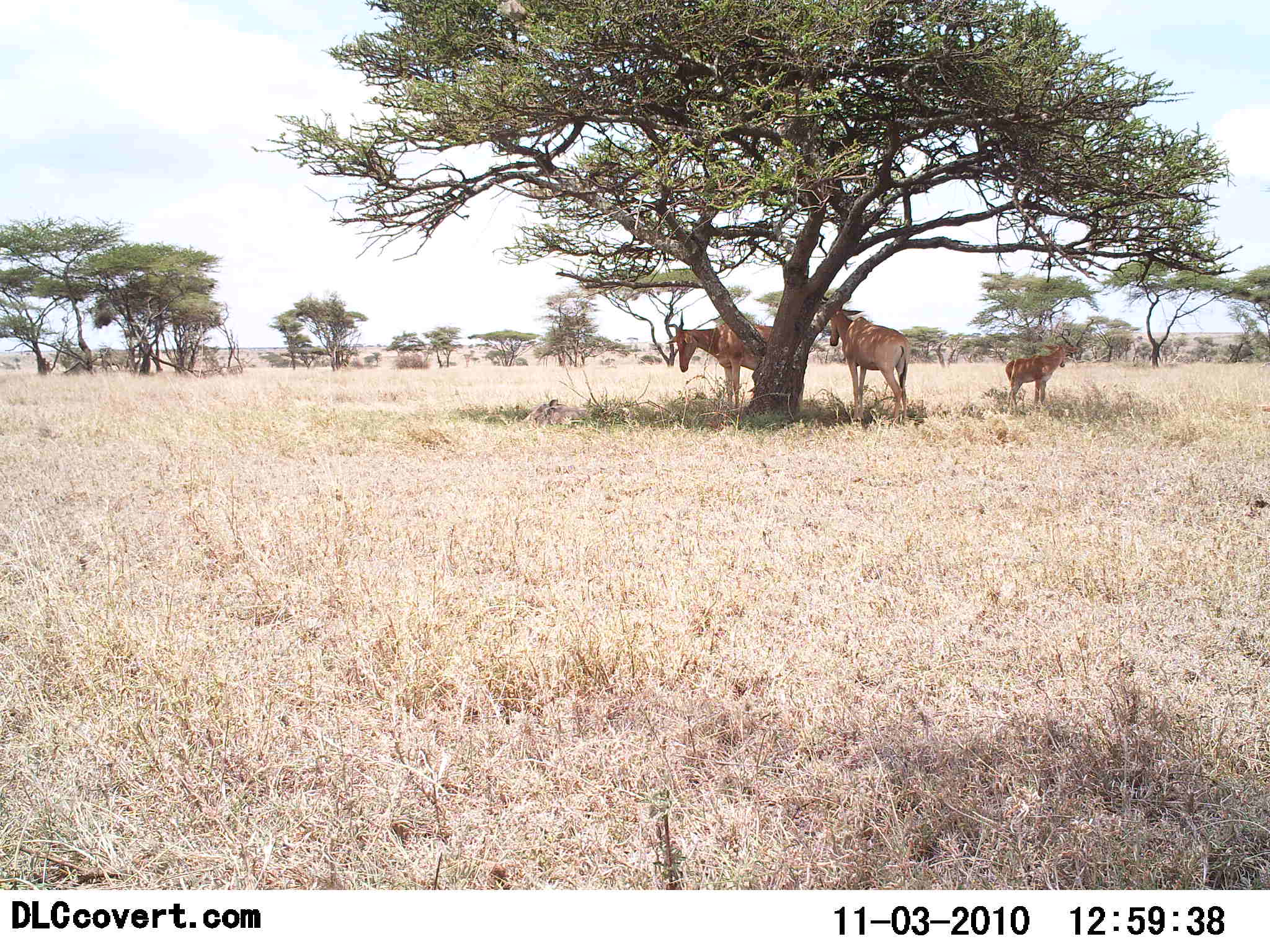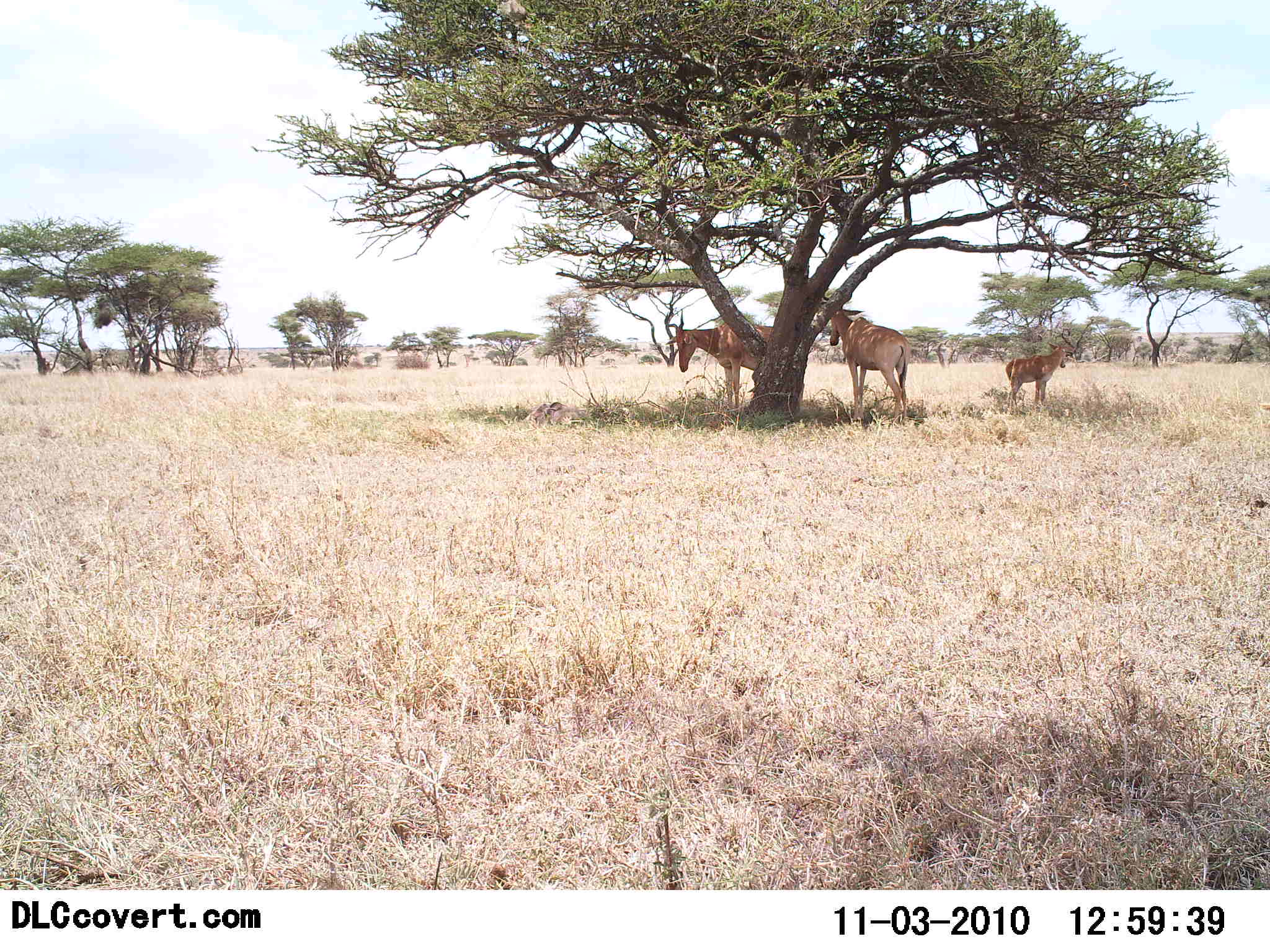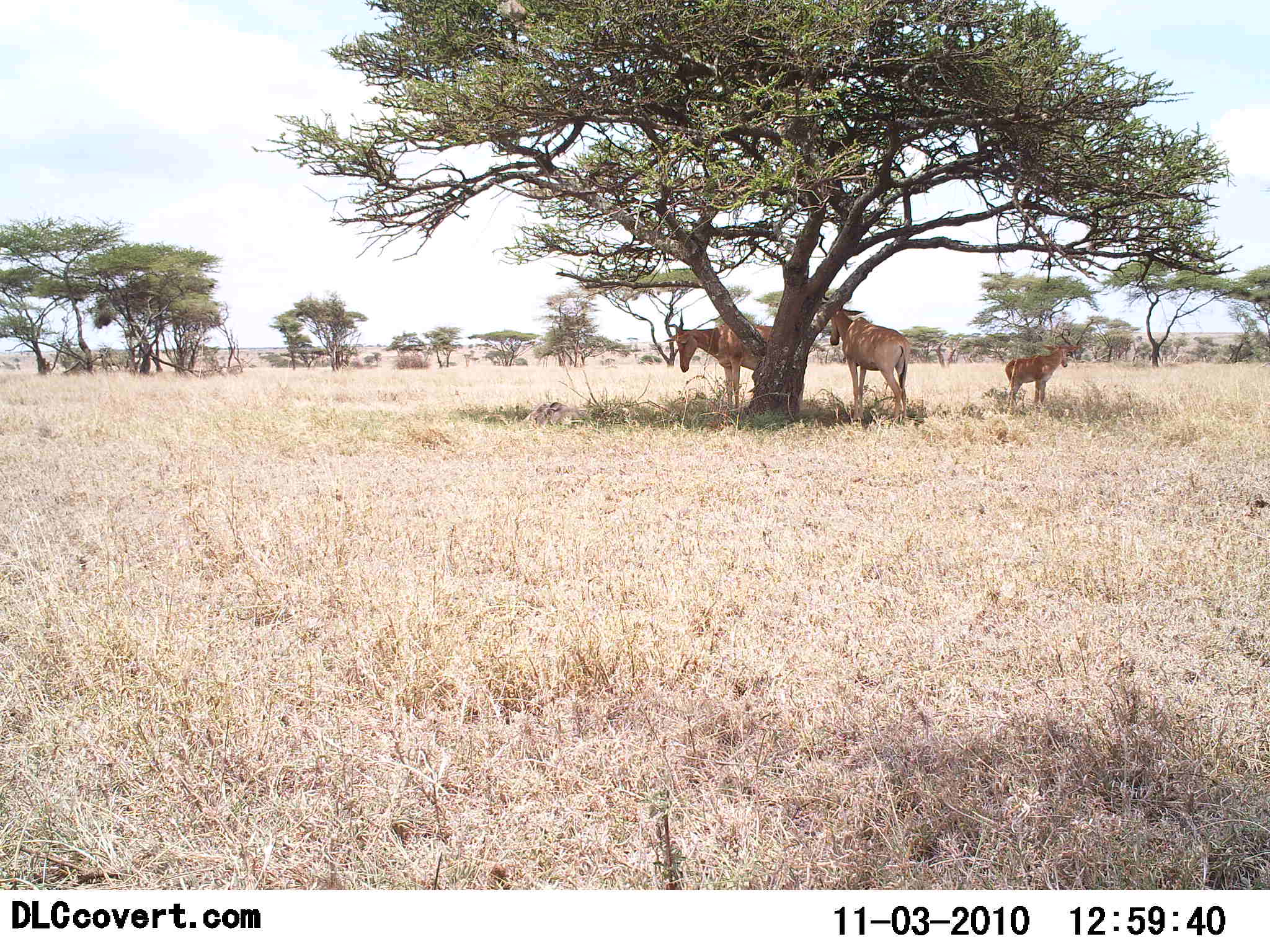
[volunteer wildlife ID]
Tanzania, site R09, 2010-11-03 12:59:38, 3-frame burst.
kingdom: Animalia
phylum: Chordata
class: Mammalia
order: Artiodactyla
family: Bovidae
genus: Alcelaphus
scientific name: Alcelaphus buselaphus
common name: hartebeest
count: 3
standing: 82%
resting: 36%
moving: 0%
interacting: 0%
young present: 55%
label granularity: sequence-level